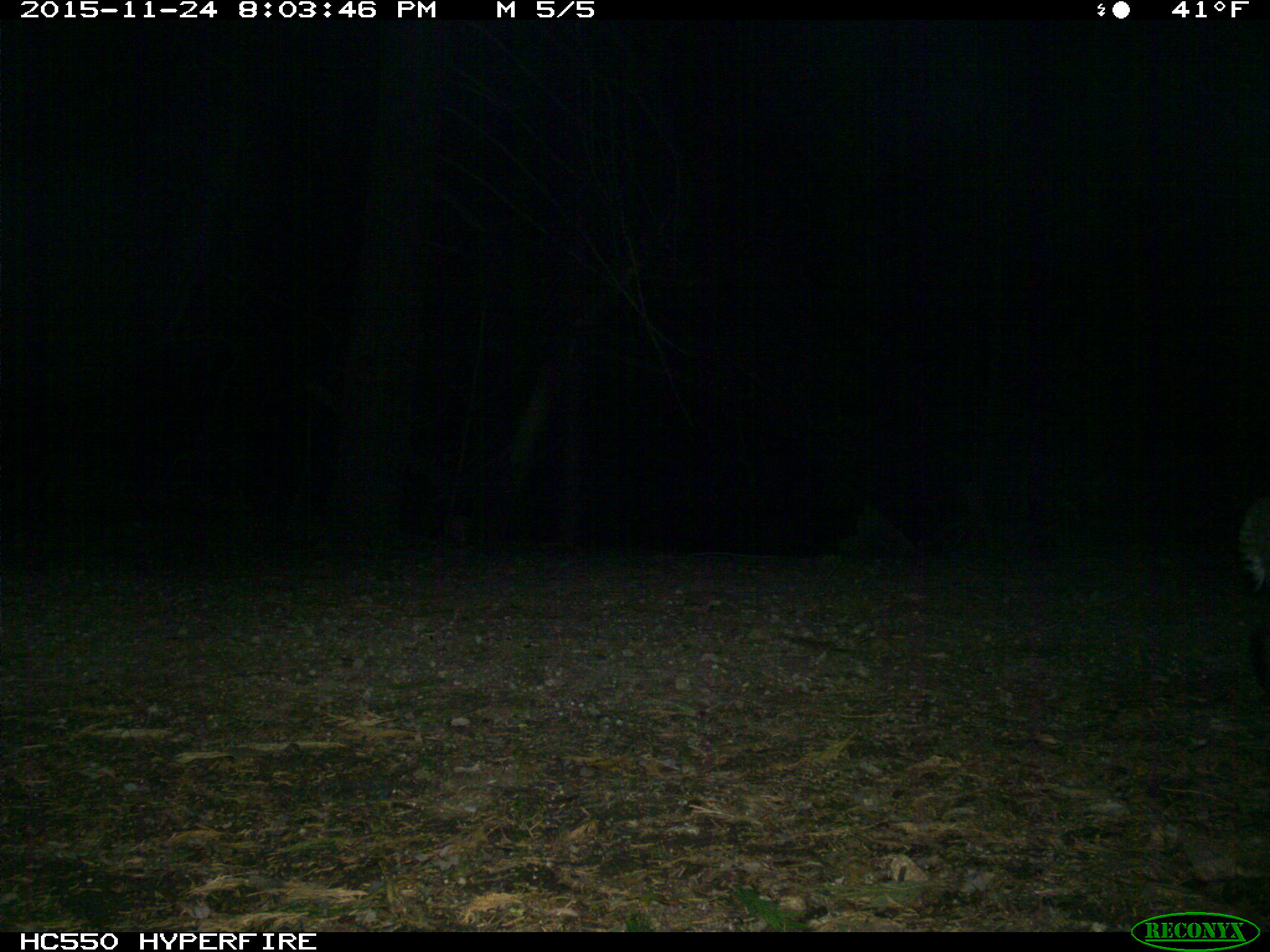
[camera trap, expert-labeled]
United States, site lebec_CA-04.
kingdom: Animalia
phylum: Chordata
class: Mammalia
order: Carnivora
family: Felidae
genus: Lynx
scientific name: Lynx rufus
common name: bobcat